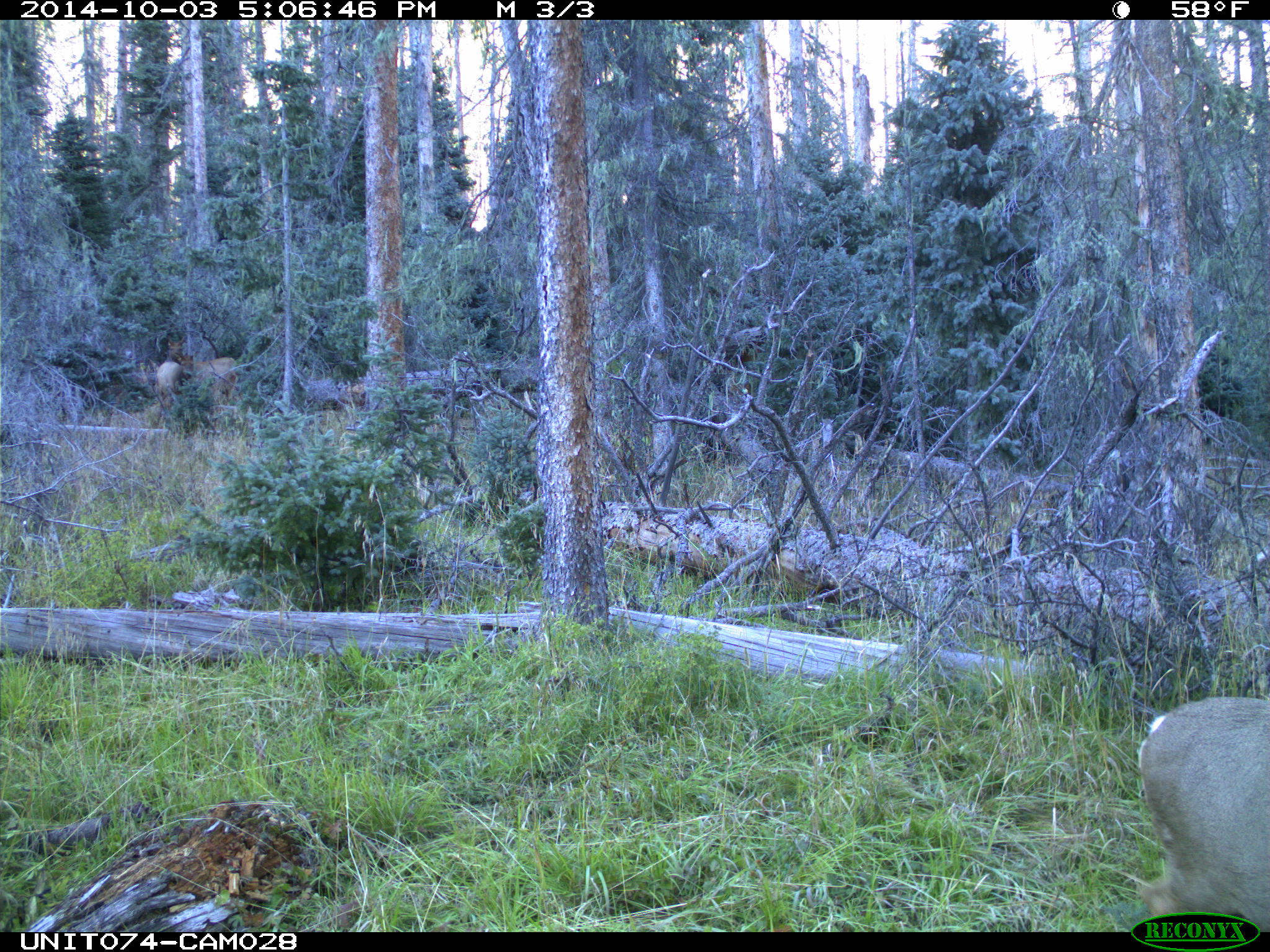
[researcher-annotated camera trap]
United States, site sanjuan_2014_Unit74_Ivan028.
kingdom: Animalia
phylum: Chordata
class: Mammalia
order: Artiodactyla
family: Cervidae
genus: Odocoileus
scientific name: Odocoileus hemionus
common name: mule deer